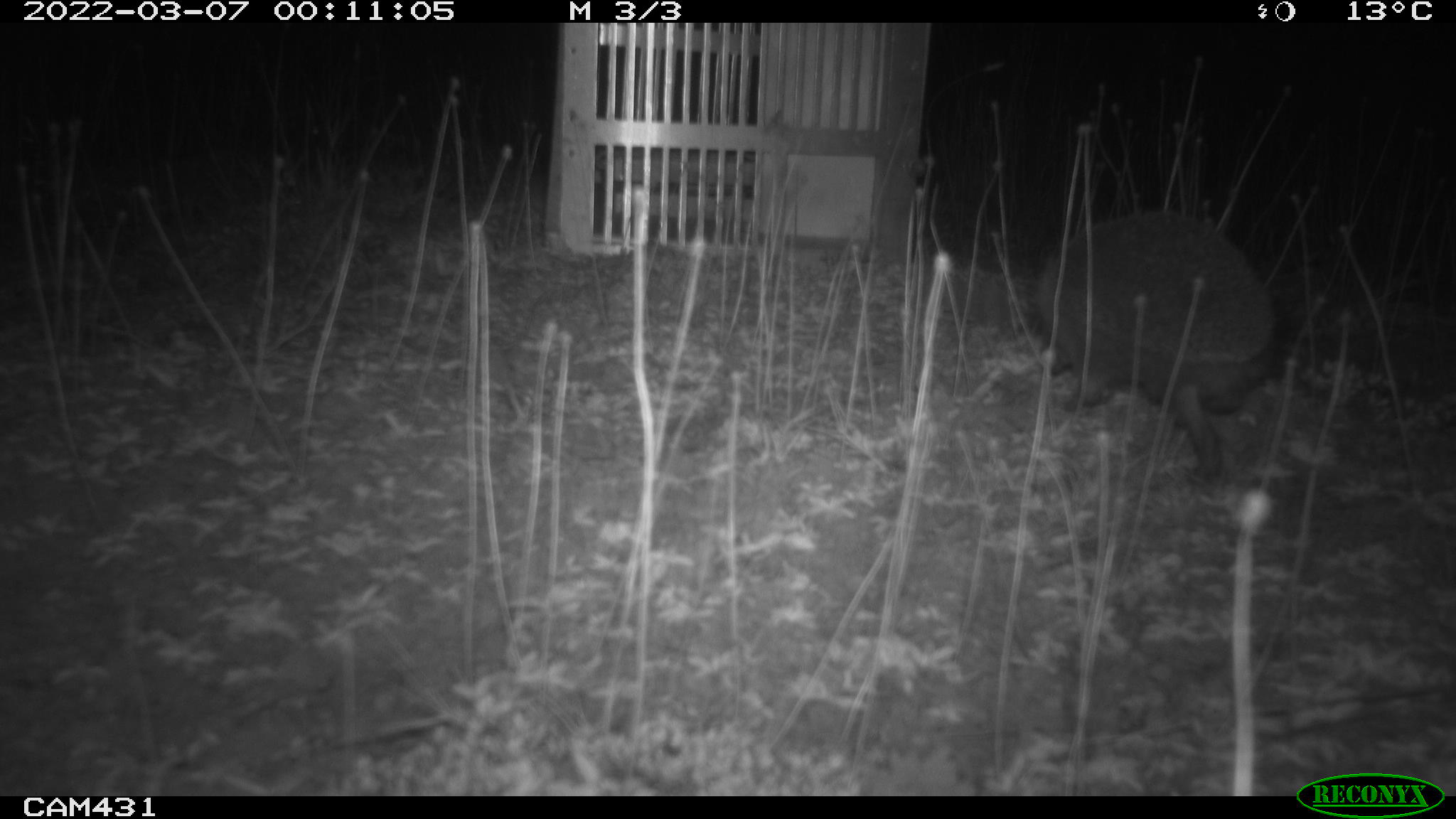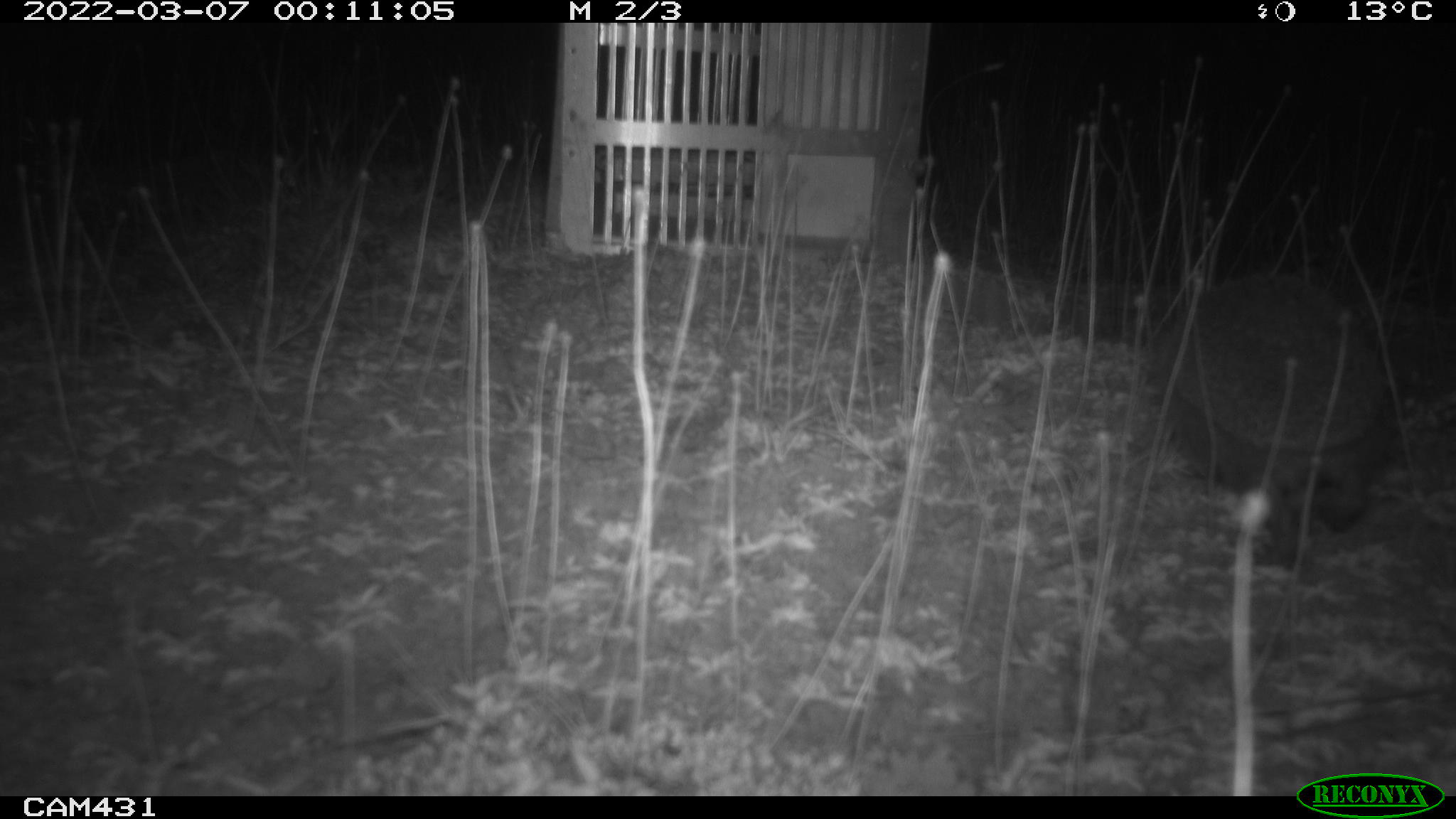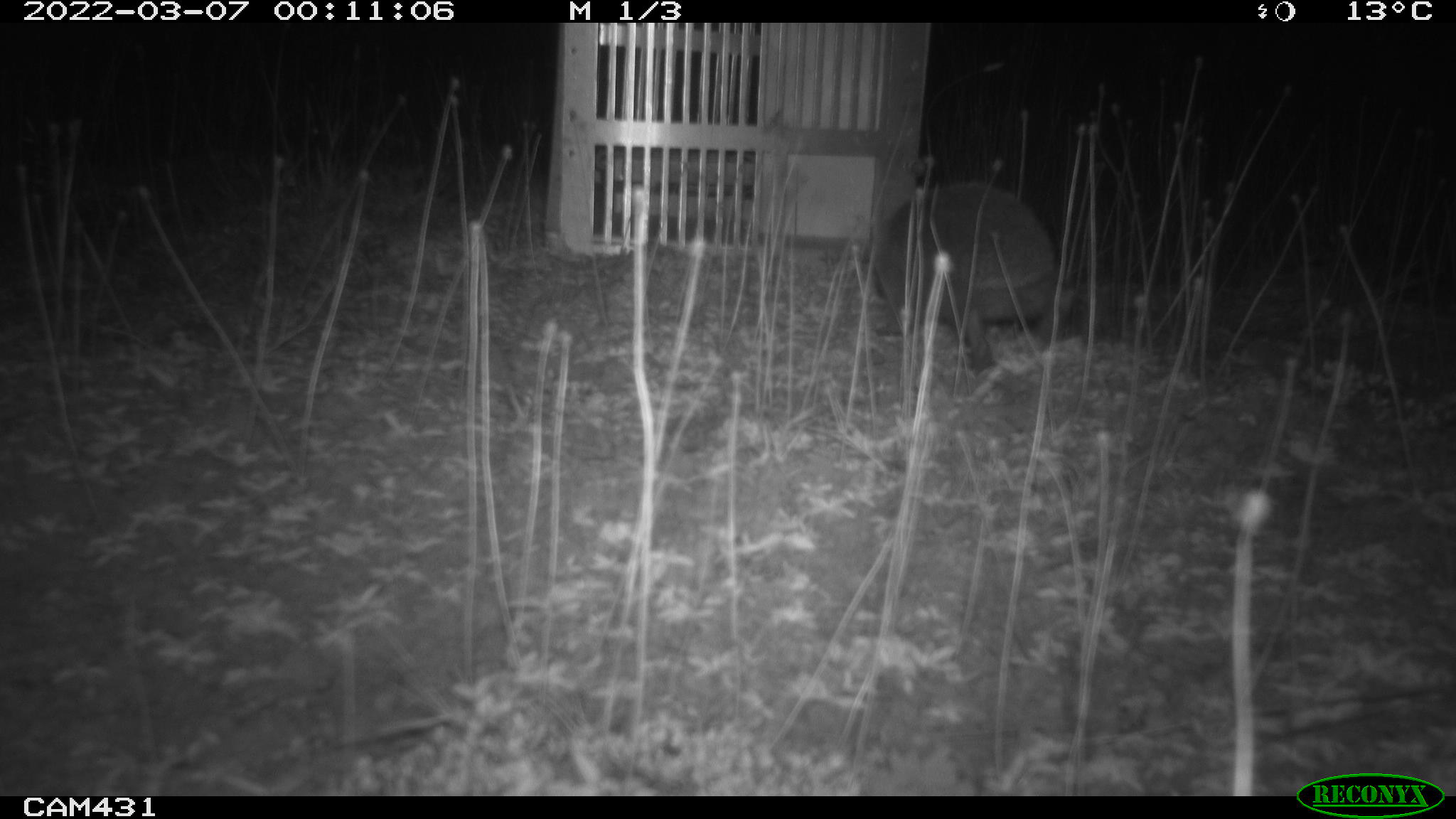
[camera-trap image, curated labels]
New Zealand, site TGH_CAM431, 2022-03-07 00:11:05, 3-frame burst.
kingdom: Animalia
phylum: Chordata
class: Mammalia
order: Eulipotyphla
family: Erinaceidae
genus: Erinaceus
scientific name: Erinaceus europaeus europaeus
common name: european hedgehog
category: hedgehog